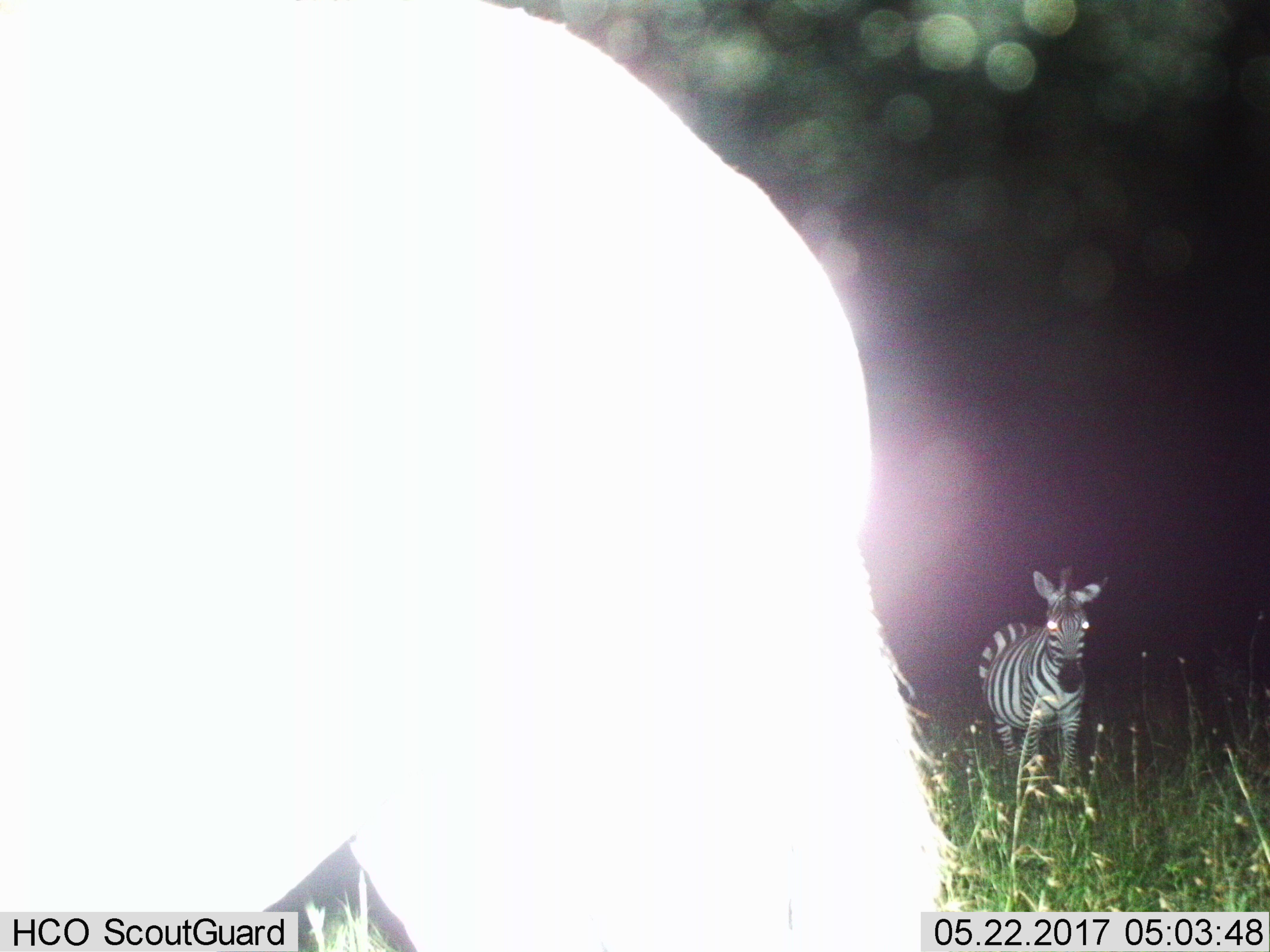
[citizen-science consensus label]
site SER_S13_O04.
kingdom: Animalia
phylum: Chordata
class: Mammalia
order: Perissodactyla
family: Equidae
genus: Equus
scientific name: Equus quagga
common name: plains zebra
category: zebraplains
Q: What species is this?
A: Zebraplains (plains zebra) (Equus quagga).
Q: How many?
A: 2.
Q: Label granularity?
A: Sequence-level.